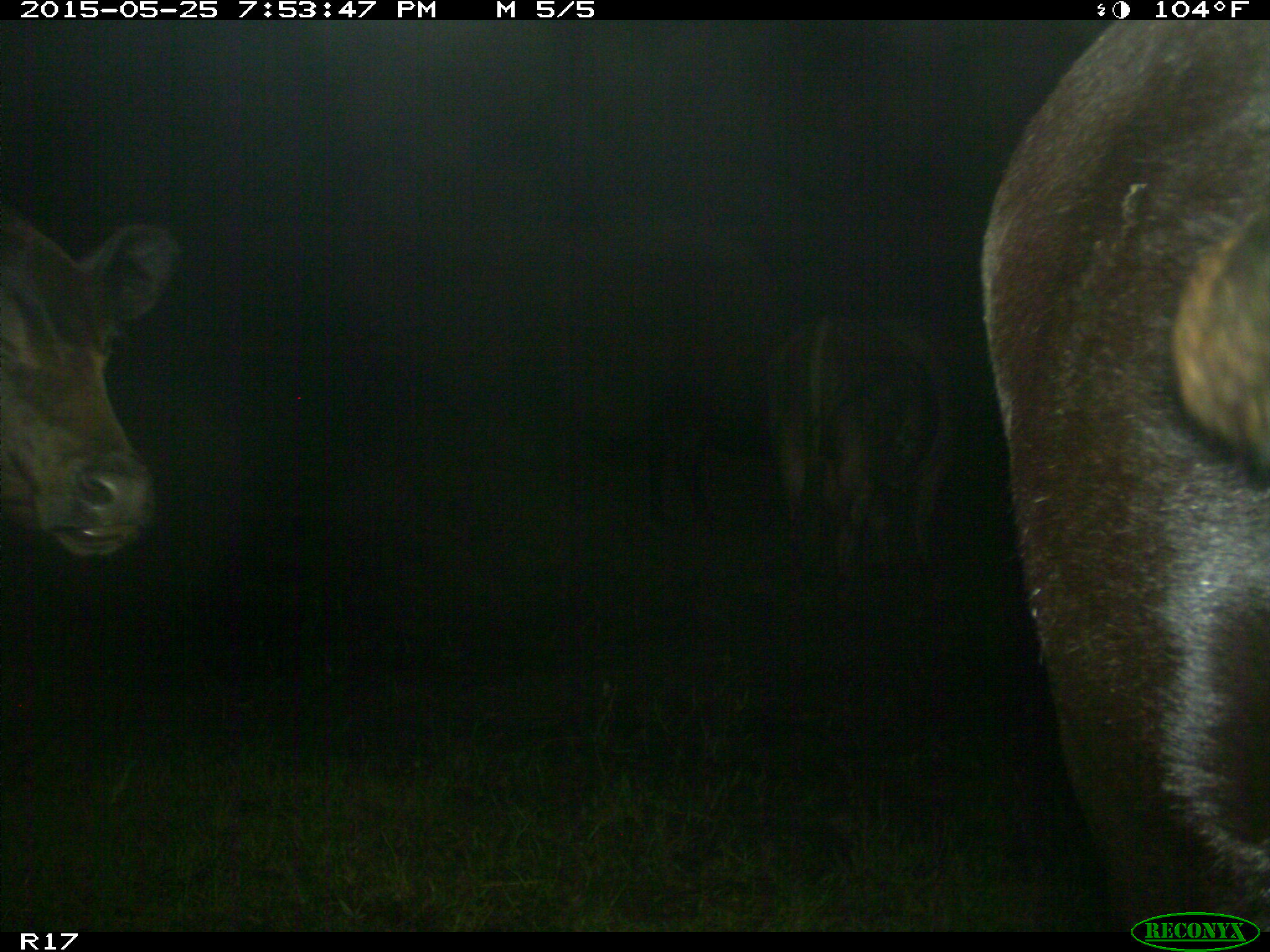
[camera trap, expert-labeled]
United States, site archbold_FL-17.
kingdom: Animalia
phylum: Chordata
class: Mammalia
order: Artiodactyla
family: Bovidae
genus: Bos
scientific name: Bos taurus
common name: domestic cow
Bos taurus (domestic cow).